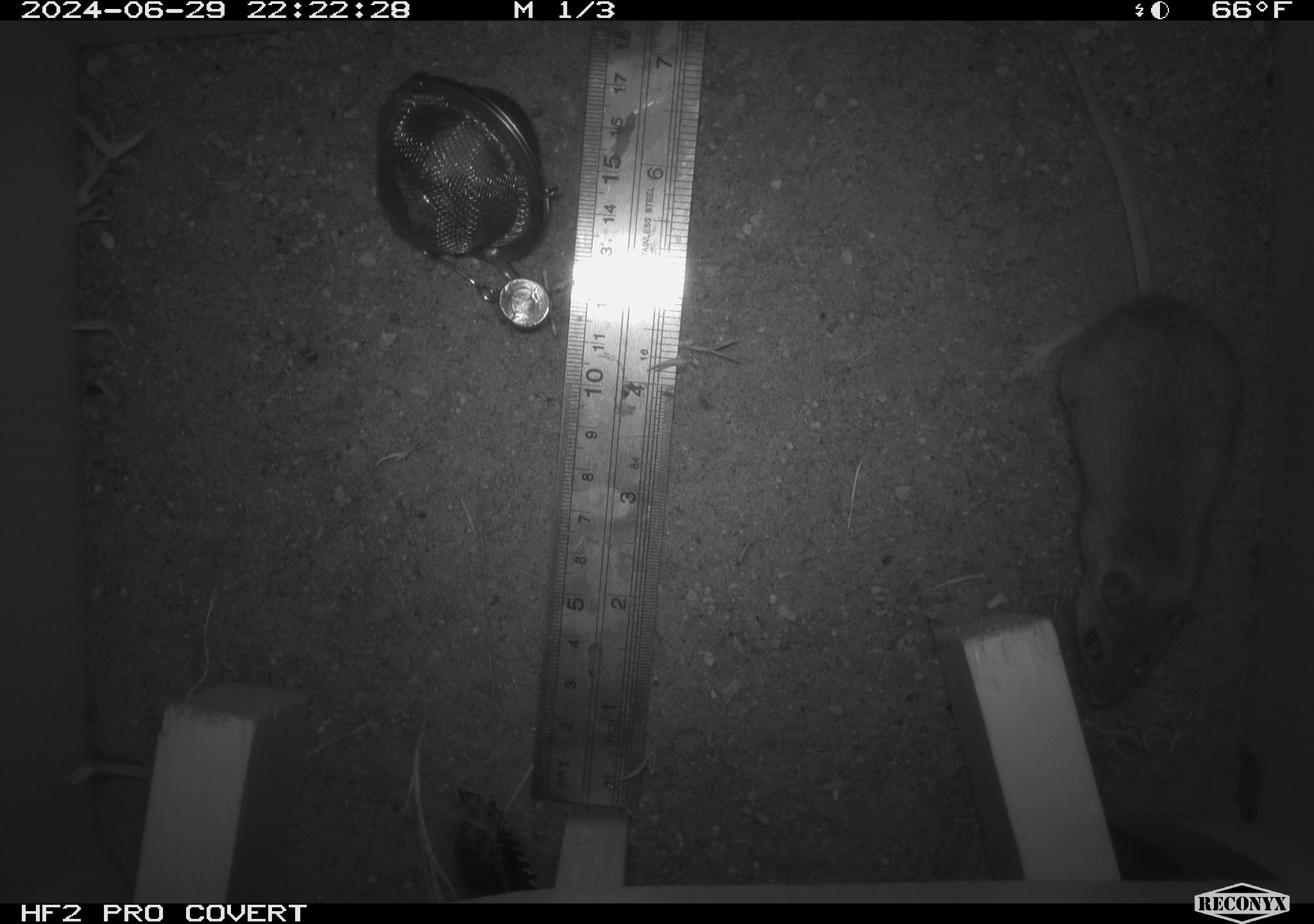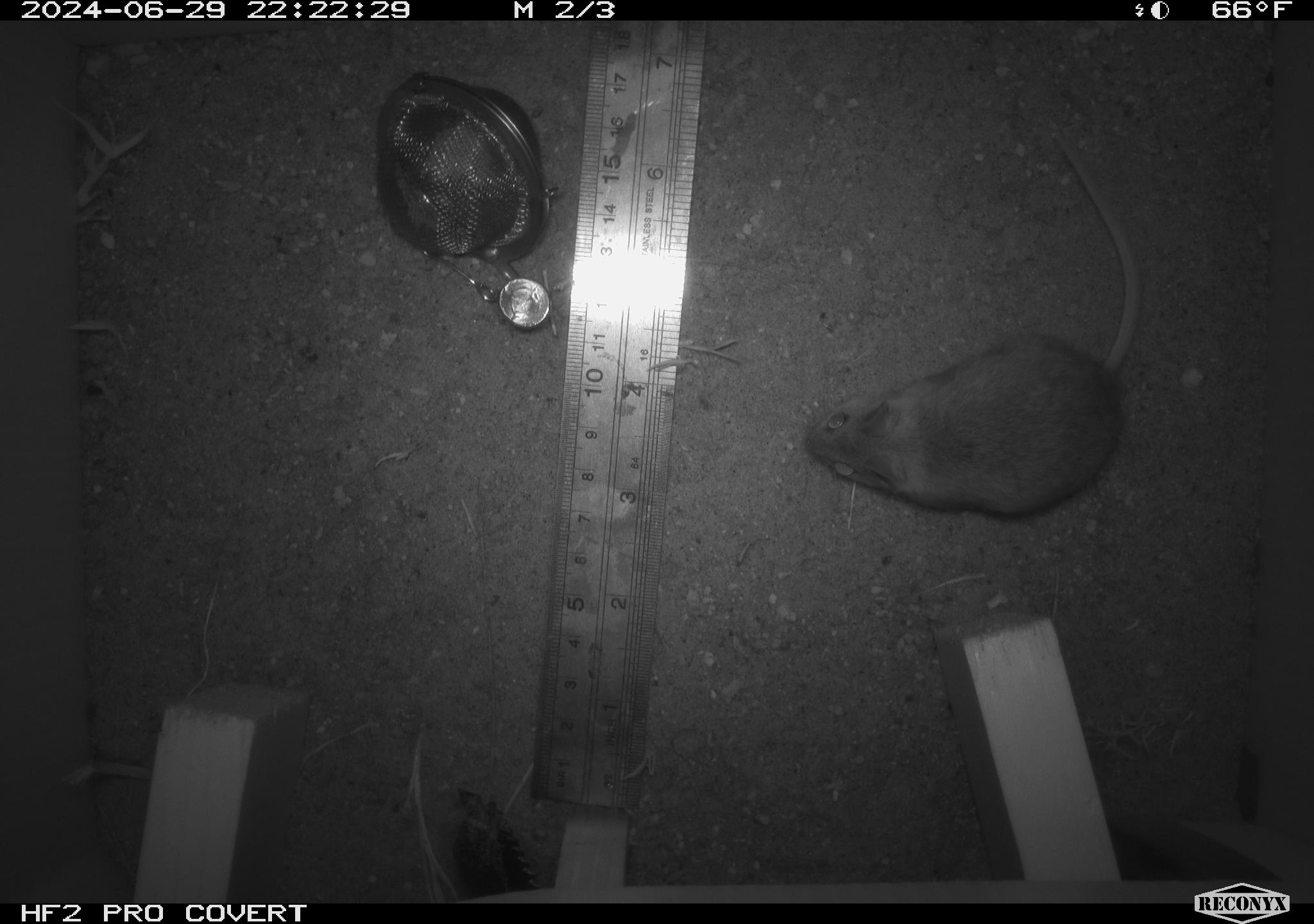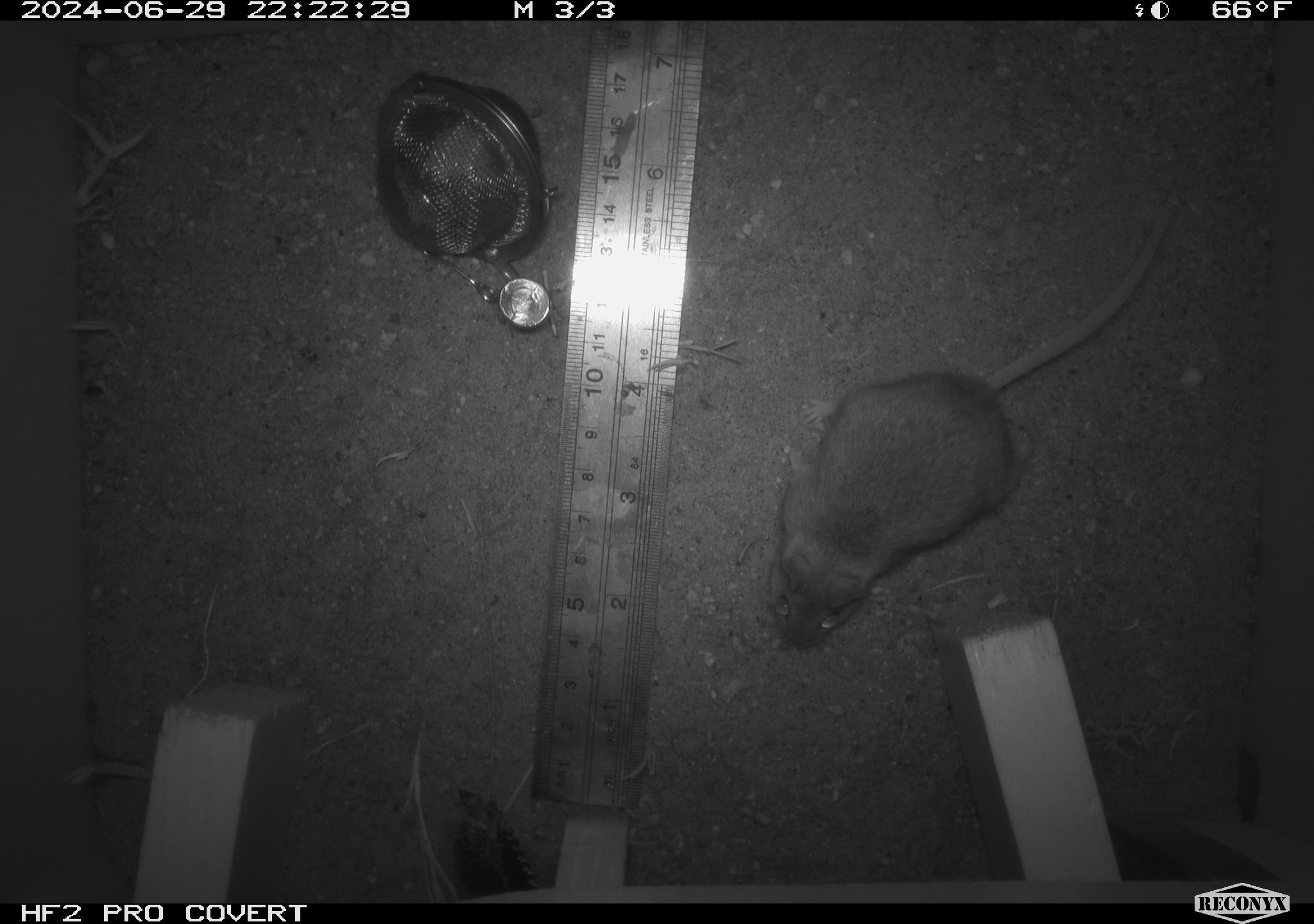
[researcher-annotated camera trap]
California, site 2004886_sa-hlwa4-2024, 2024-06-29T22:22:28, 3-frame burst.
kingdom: Animalia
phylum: Chordata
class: Mammalia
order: Rodentia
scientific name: Rodentia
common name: mouse species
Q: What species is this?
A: Mouse species (Rodentia).